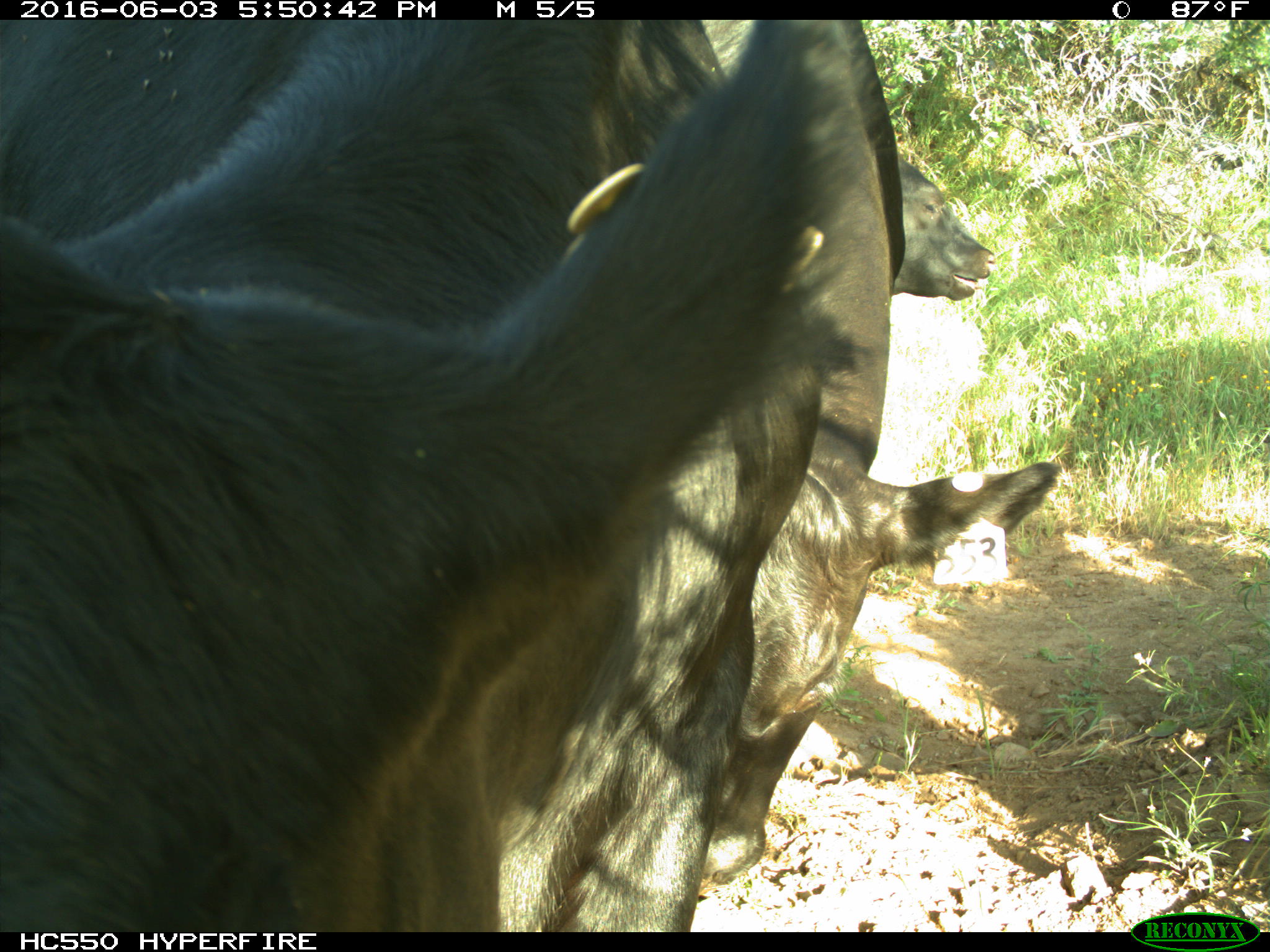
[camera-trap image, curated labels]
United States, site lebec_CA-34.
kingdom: Animalia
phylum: Chordata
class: Mammalia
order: Artiodactyla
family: Bovidae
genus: Bos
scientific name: Bos taurus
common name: domestic cow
Bos taurus (domestic cow).